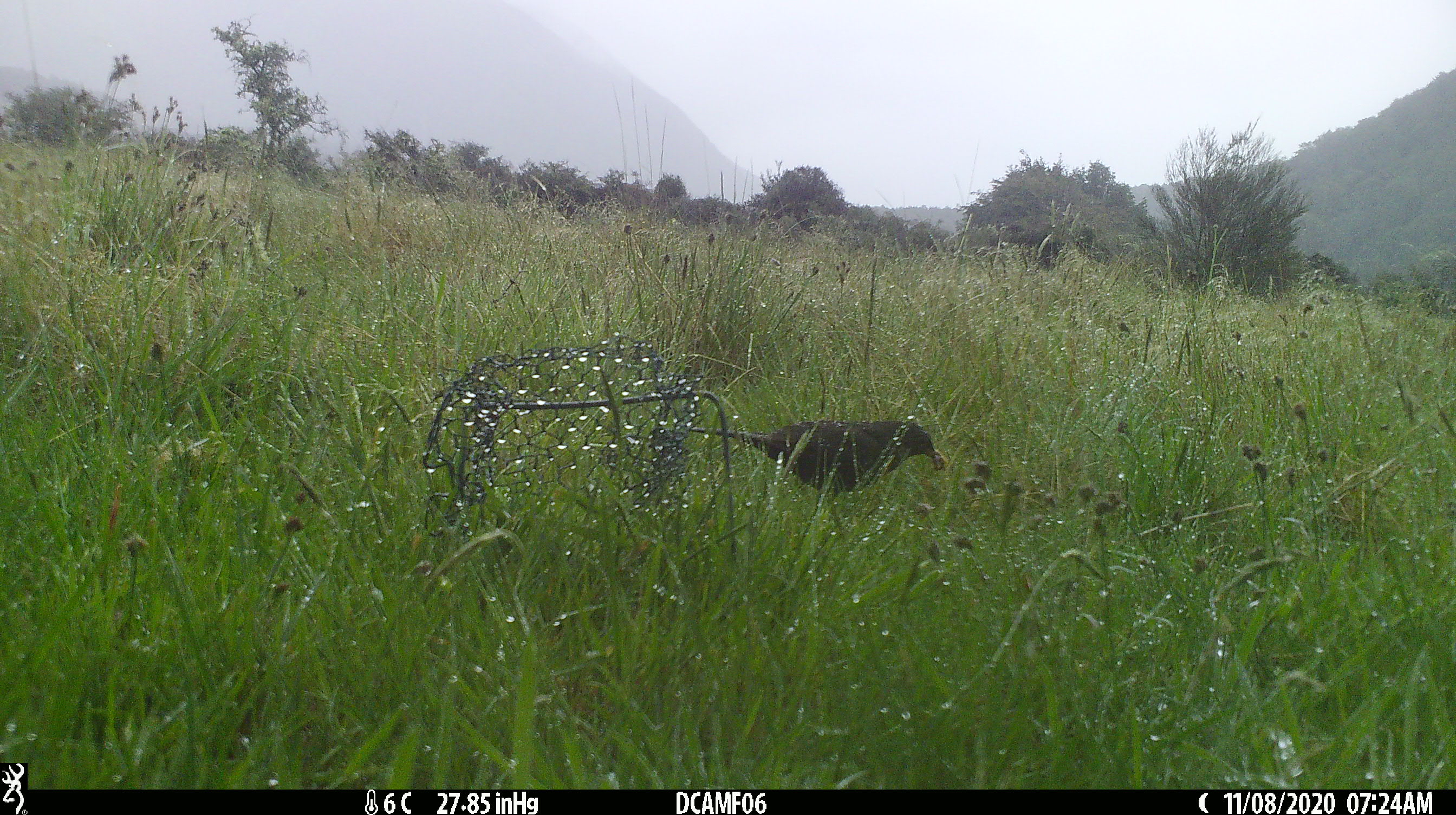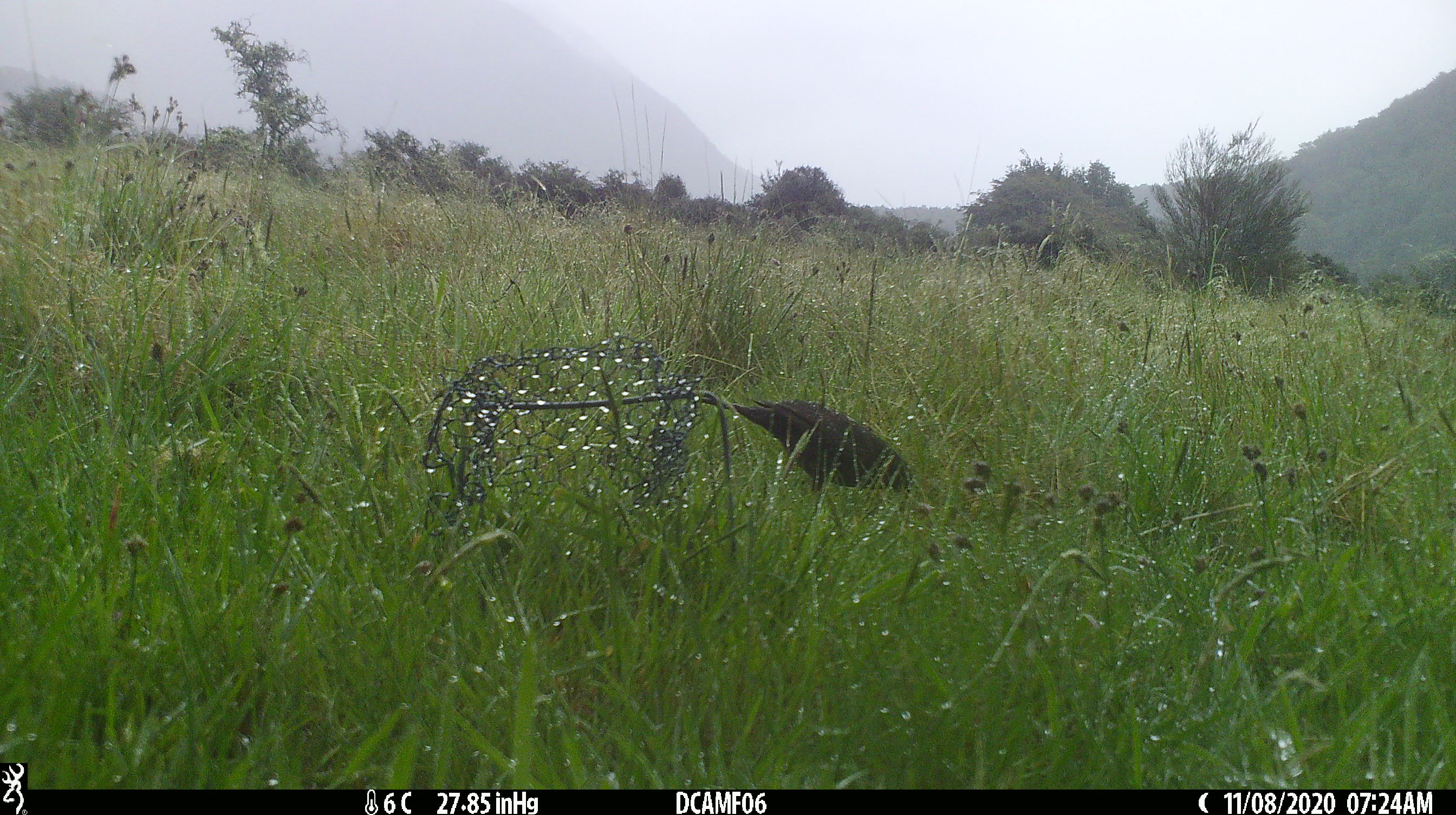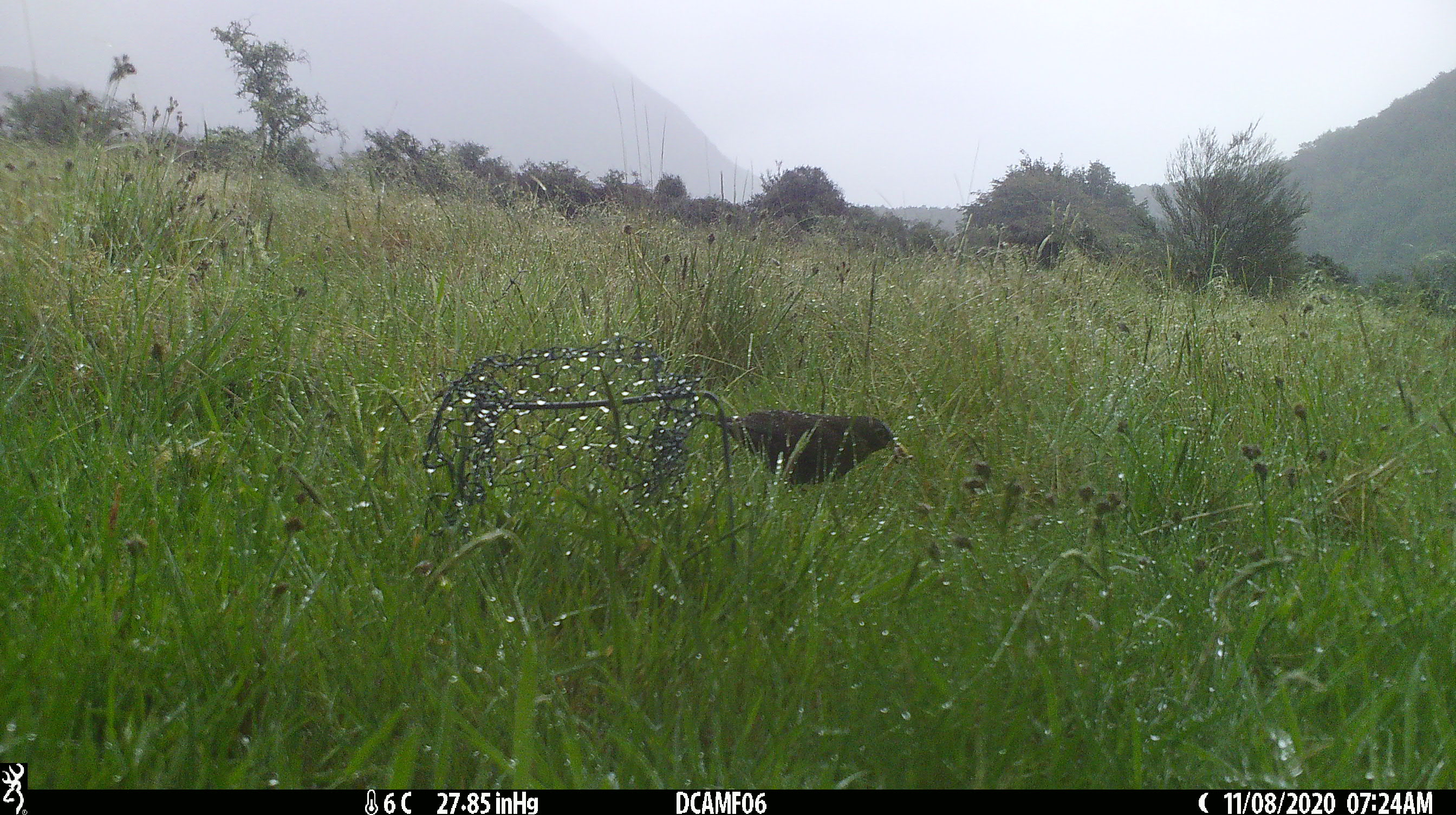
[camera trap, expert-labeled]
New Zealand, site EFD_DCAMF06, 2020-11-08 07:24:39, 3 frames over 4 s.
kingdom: Animalia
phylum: Chordata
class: Aves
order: Passeriformes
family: Turdidae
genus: Turdus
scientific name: Turdus merula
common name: eurasian blackbird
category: blackbird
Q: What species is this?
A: Blackbird (eurasian blackbird) (Turdus merula).